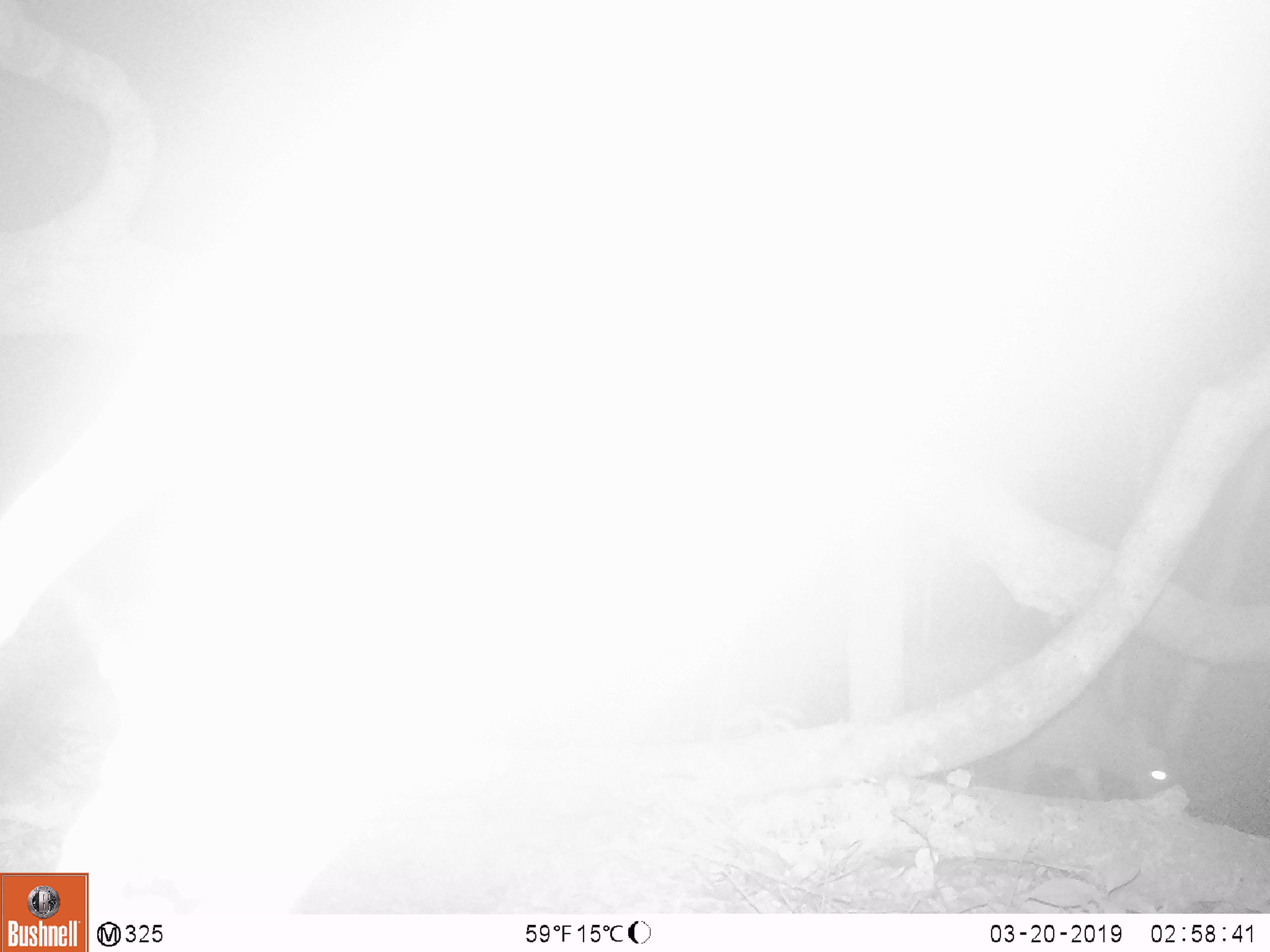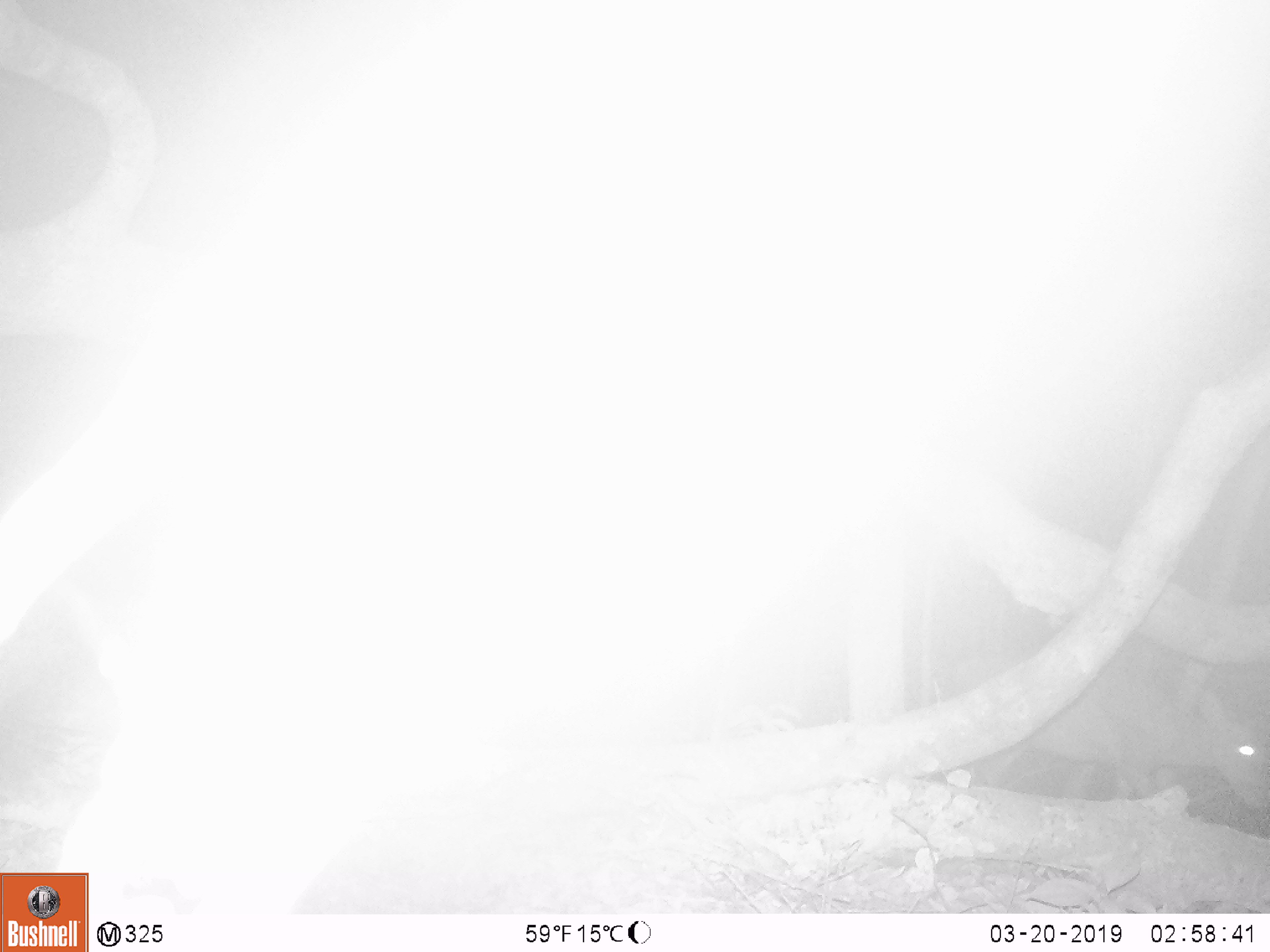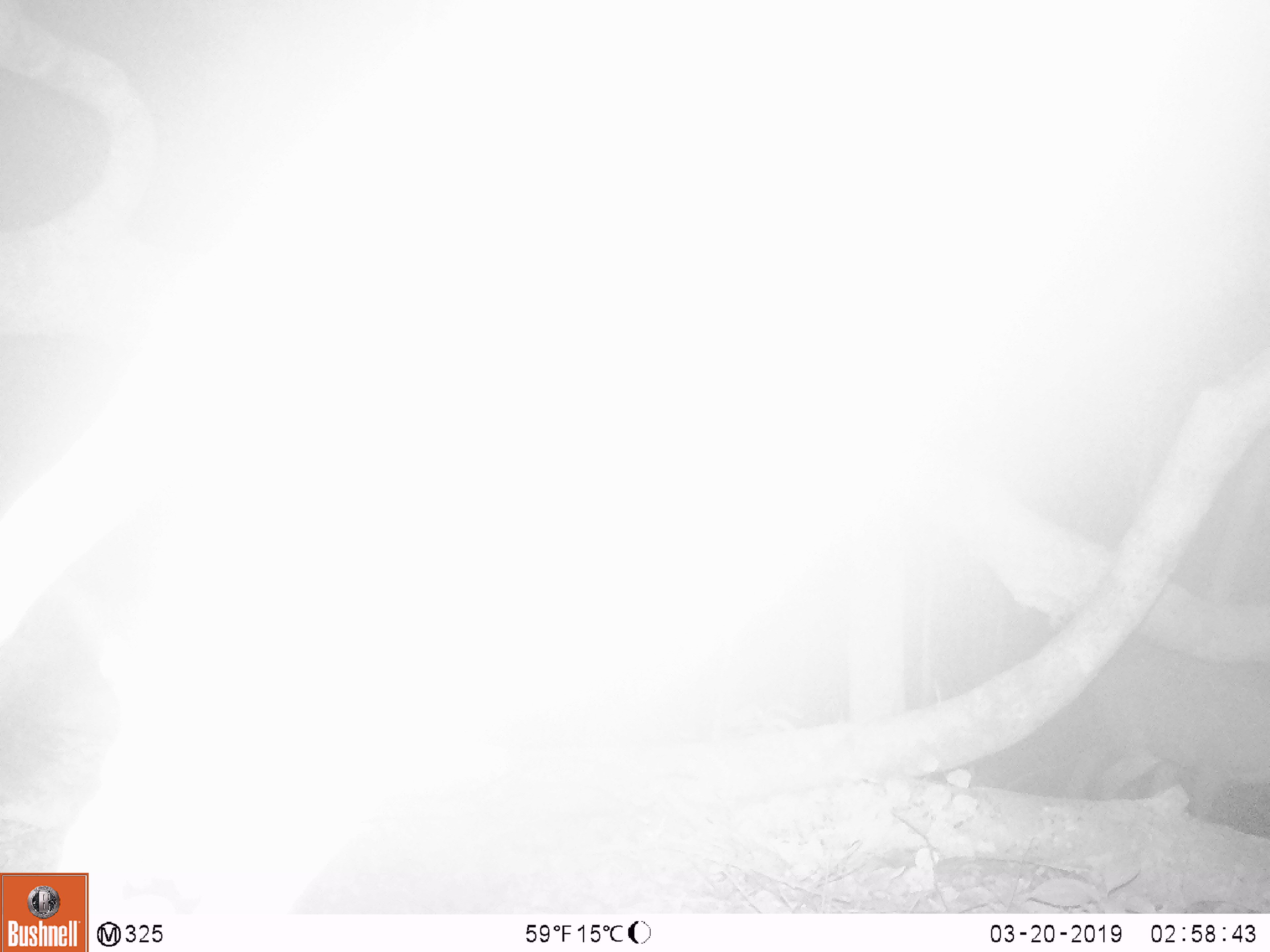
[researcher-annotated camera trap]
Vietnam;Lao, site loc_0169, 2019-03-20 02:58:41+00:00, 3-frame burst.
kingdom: Animalia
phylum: Chordata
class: Mammalia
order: Artiodactyla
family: Cervidae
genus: Muntiacus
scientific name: Muntiacus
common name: muntjacs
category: unidentified muntjac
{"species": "unidentified muntjac (muntjacs) (Muntiacus)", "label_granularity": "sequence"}